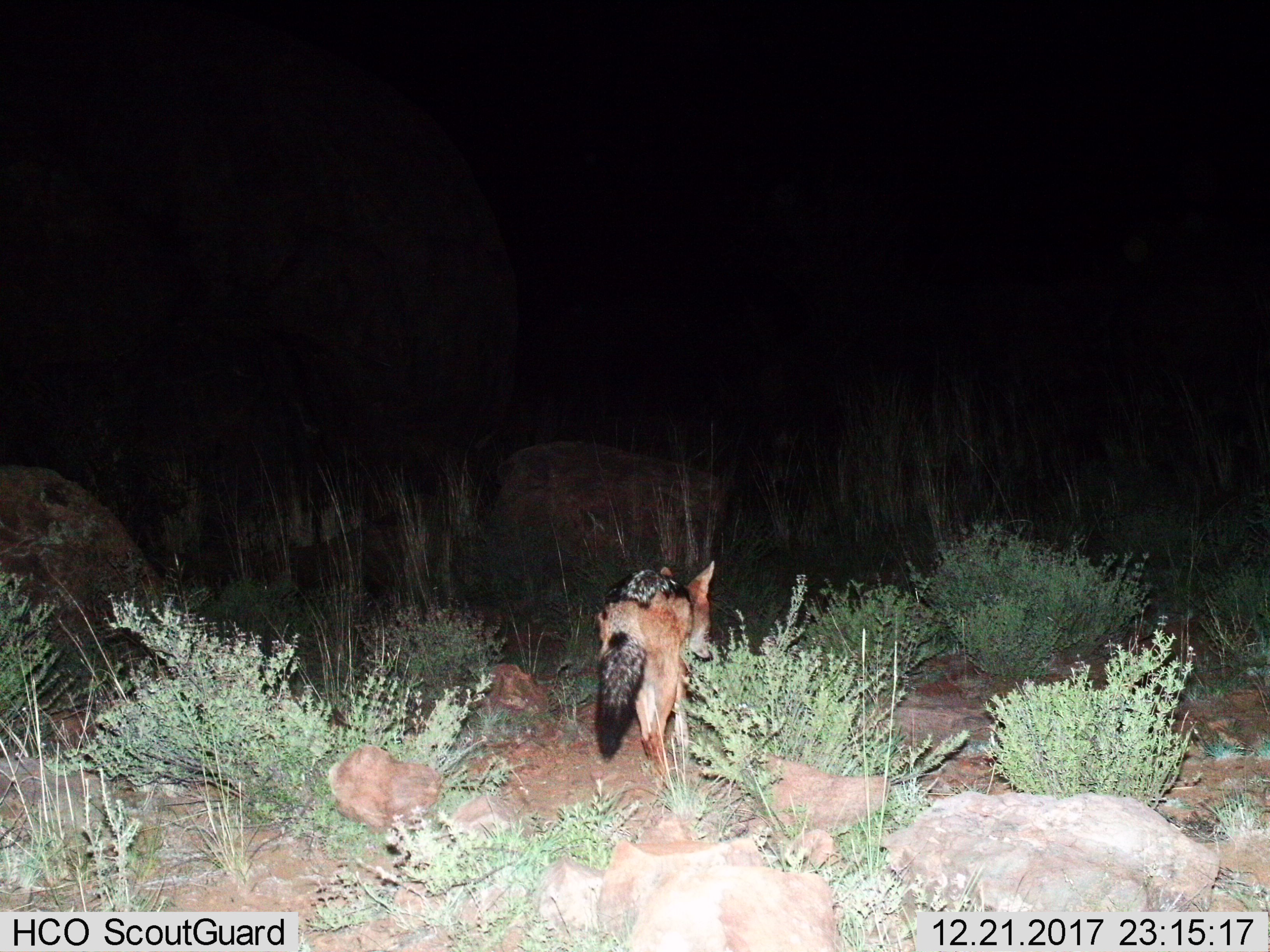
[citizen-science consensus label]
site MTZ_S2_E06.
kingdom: Animalia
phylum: Chordata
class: Mammalia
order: Carnivora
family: Canidae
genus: Lupulella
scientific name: Lupulella mesomelas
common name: black-backed jackal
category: jackalblackbacked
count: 1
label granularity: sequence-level